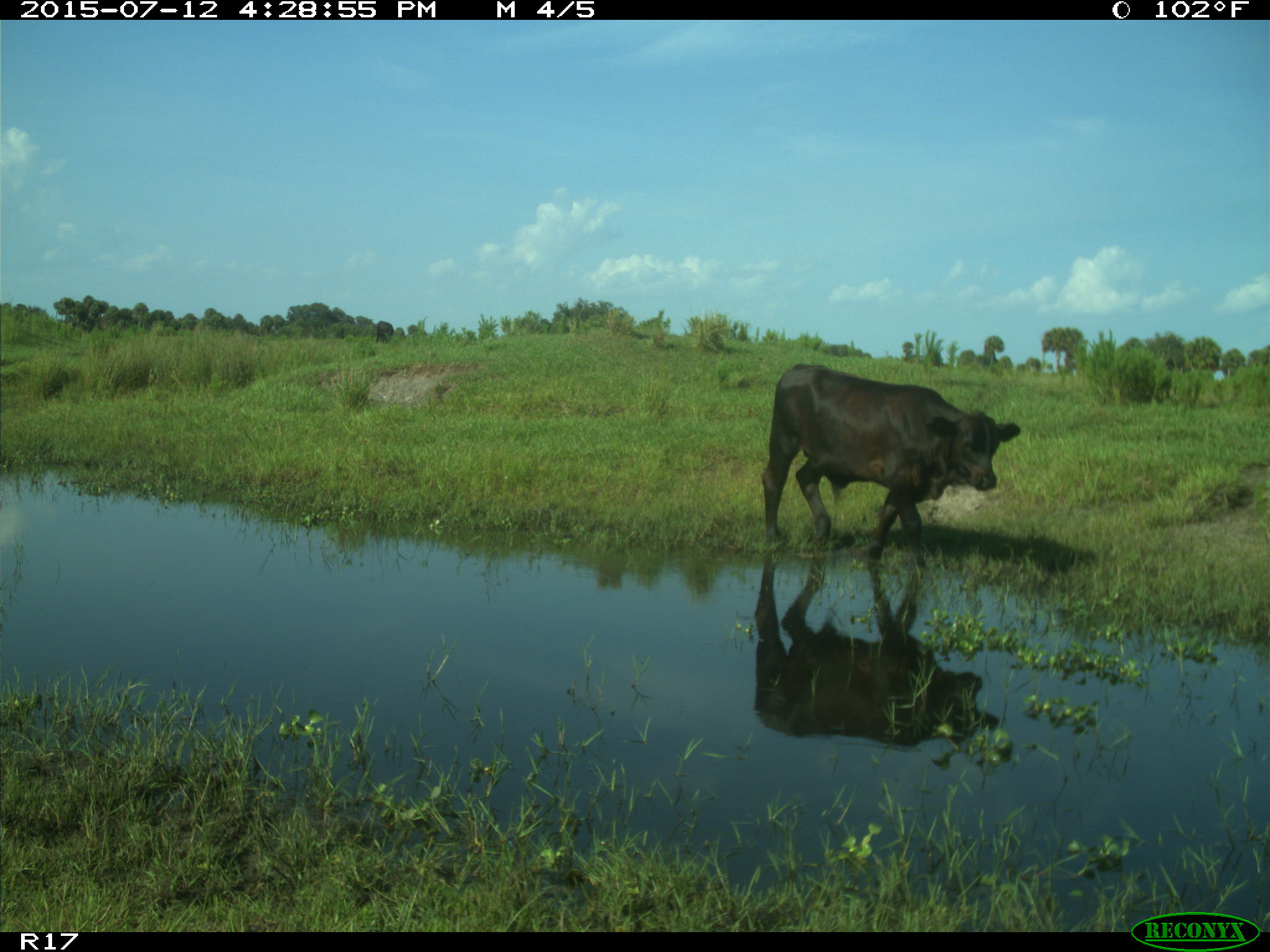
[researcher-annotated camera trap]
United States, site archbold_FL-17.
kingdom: Animalia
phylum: Chordata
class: Mammalia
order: Artiodactyla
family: Bovidae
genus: Bos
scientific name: Bos taurus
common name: domestic cow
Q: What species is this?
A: Bos taurus (domestic cow).